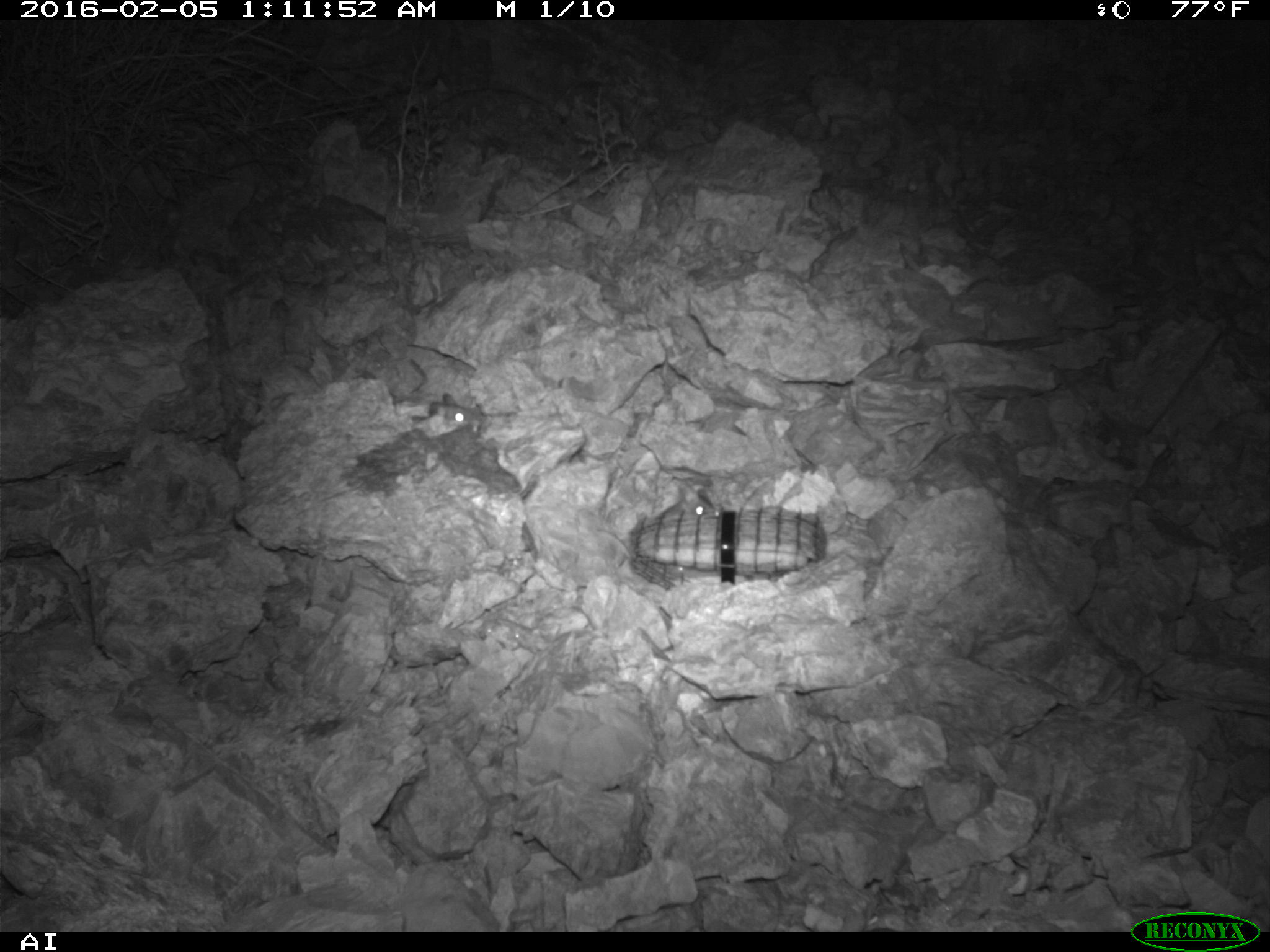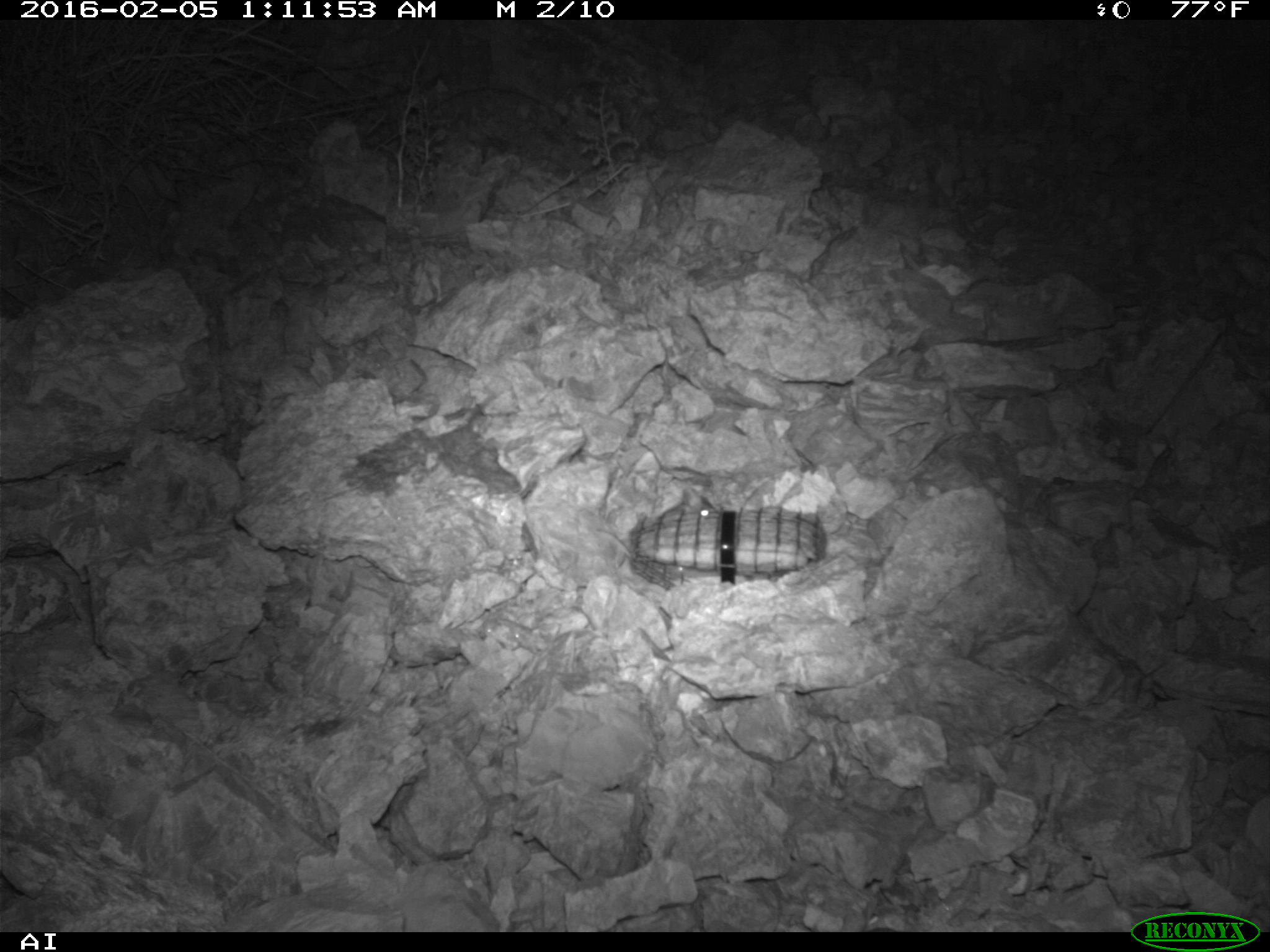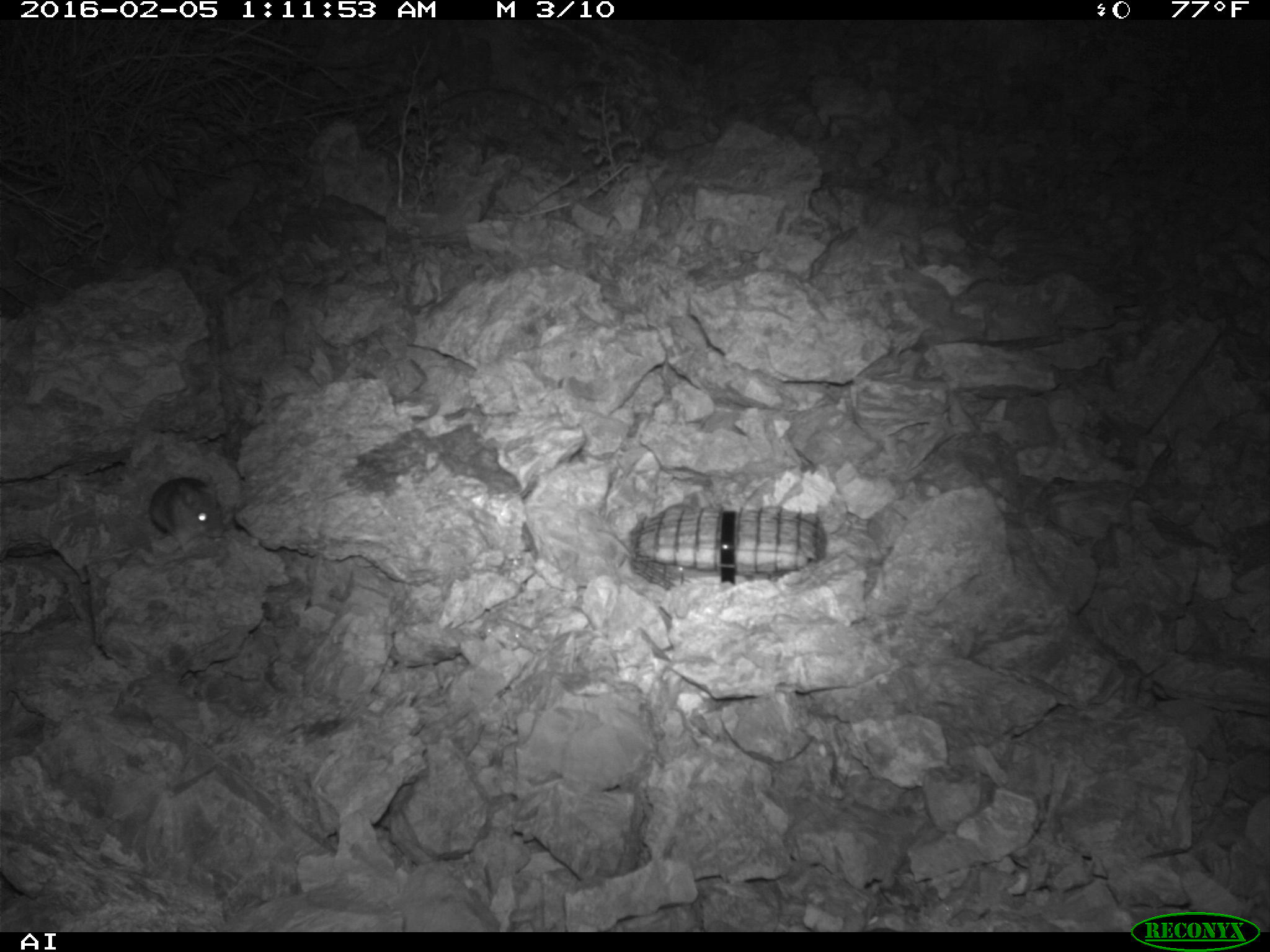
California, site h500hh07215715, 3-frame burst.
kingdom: Animalia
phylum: Chordata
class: Mammalia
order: Rodentia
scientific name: Rodentia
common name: rodent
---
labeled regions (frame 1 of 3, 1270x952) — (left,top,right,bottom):
rodent: (651,484,719,522); (429,392,483,423)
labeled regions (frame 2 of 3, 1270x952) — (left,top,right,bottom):
rodent: (596,487,715,559)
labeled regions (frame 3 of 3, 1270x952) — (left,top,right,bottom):
rodent: (148,477,223,551)